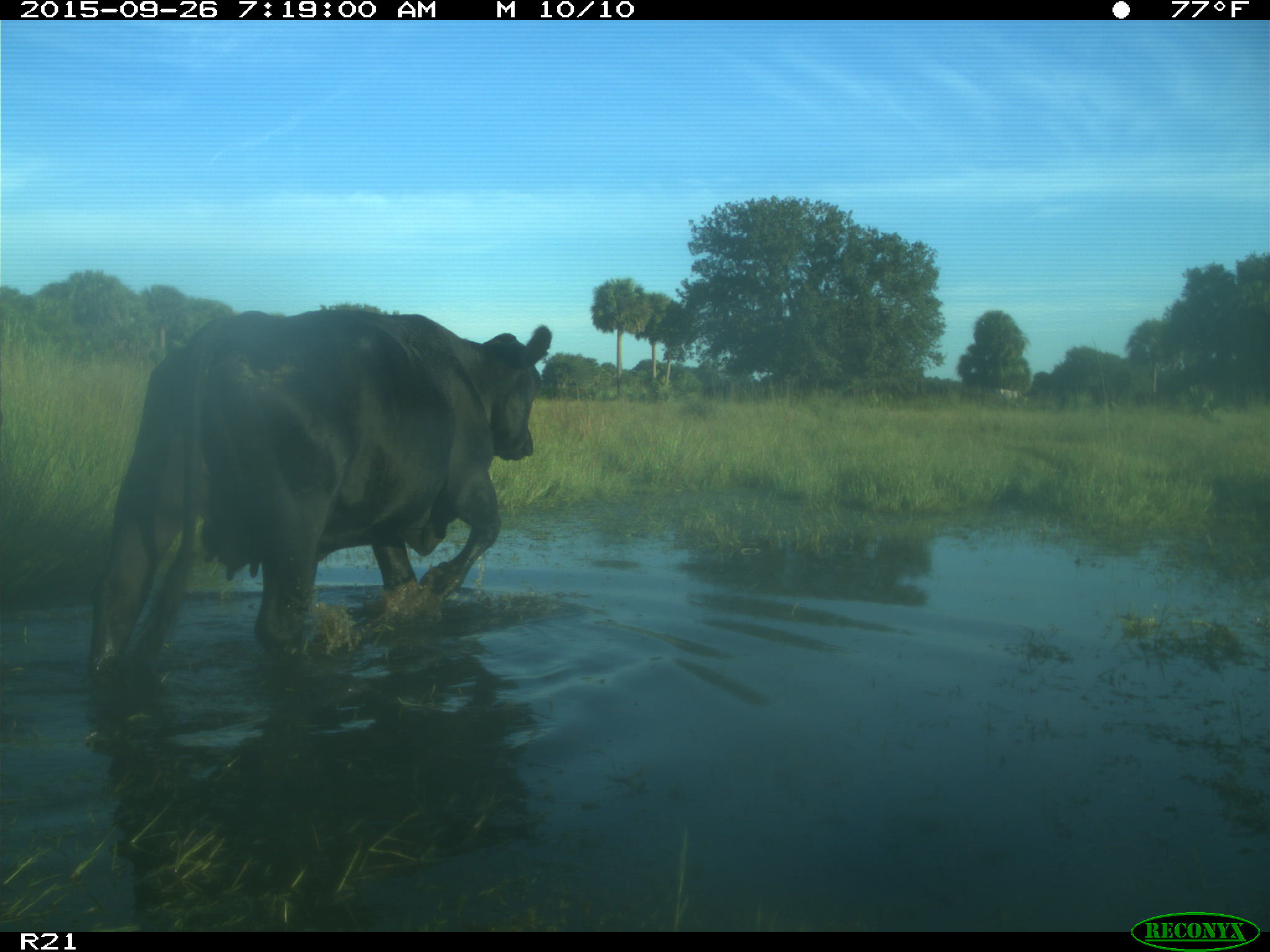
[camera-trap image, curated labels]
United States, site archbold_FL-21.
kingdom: Animalia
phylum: Chordata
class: Mammalia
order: Artiodactyla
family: Bovidae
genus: Bos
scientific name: Bos taurus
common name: domestic cow